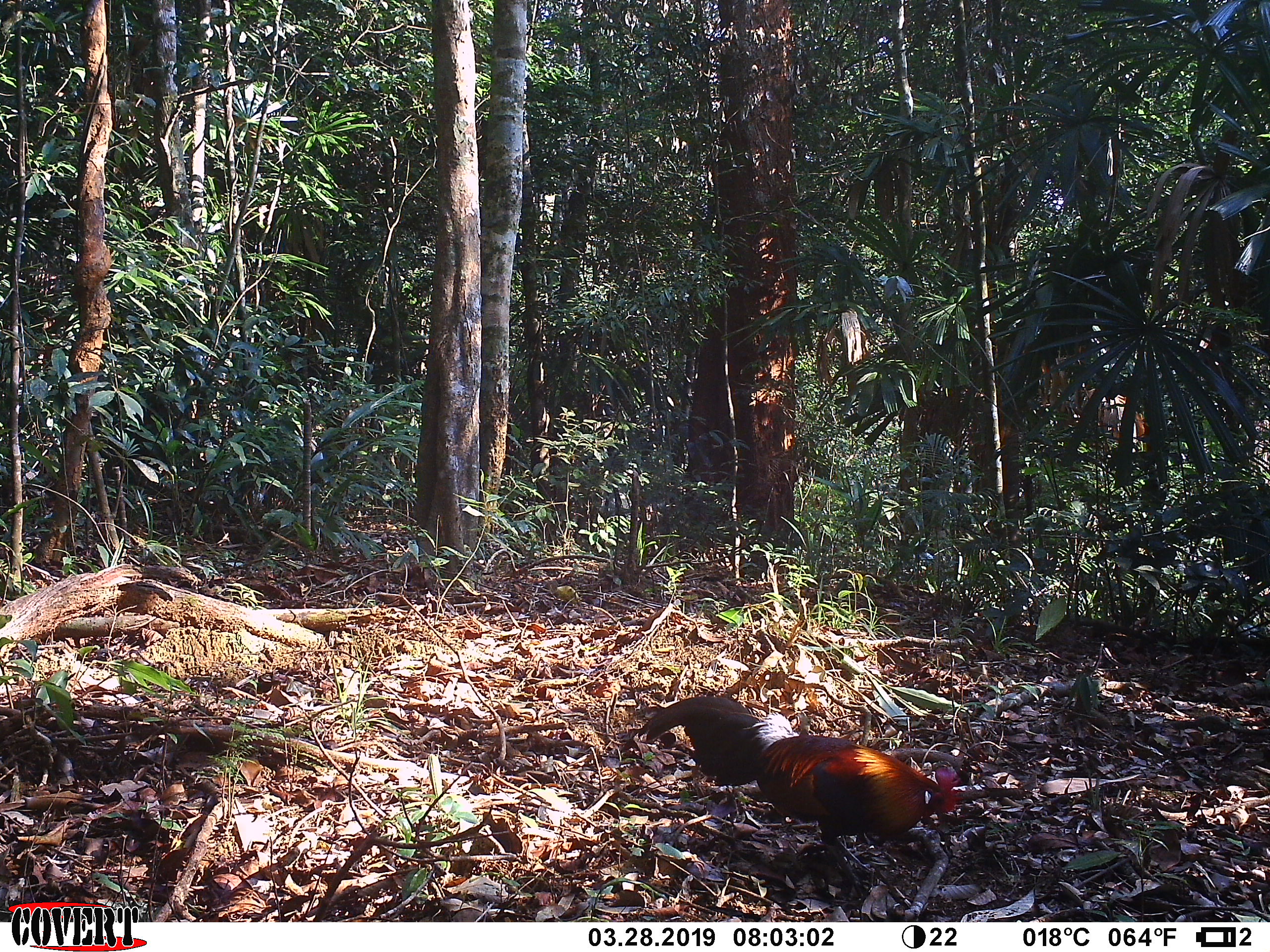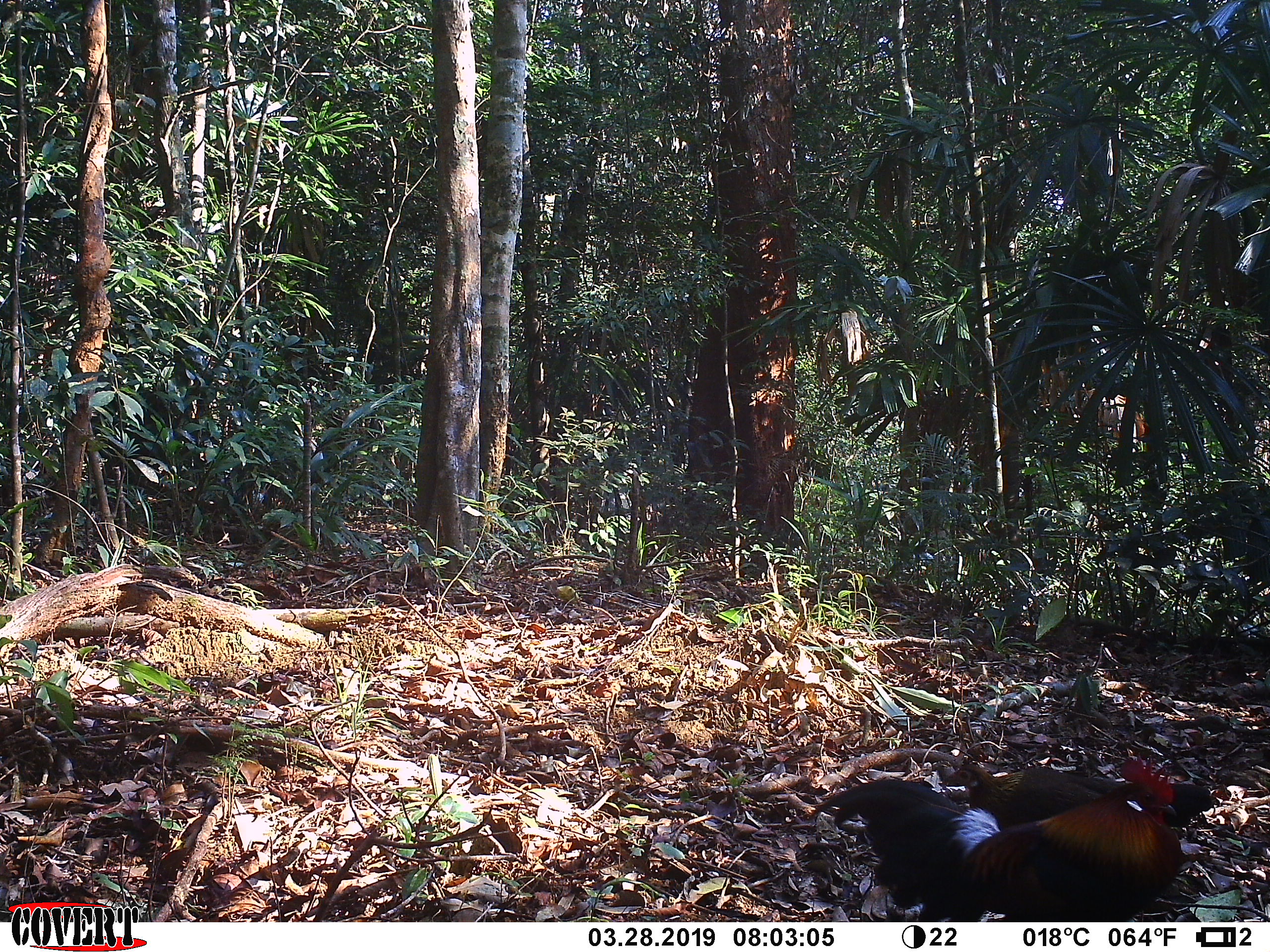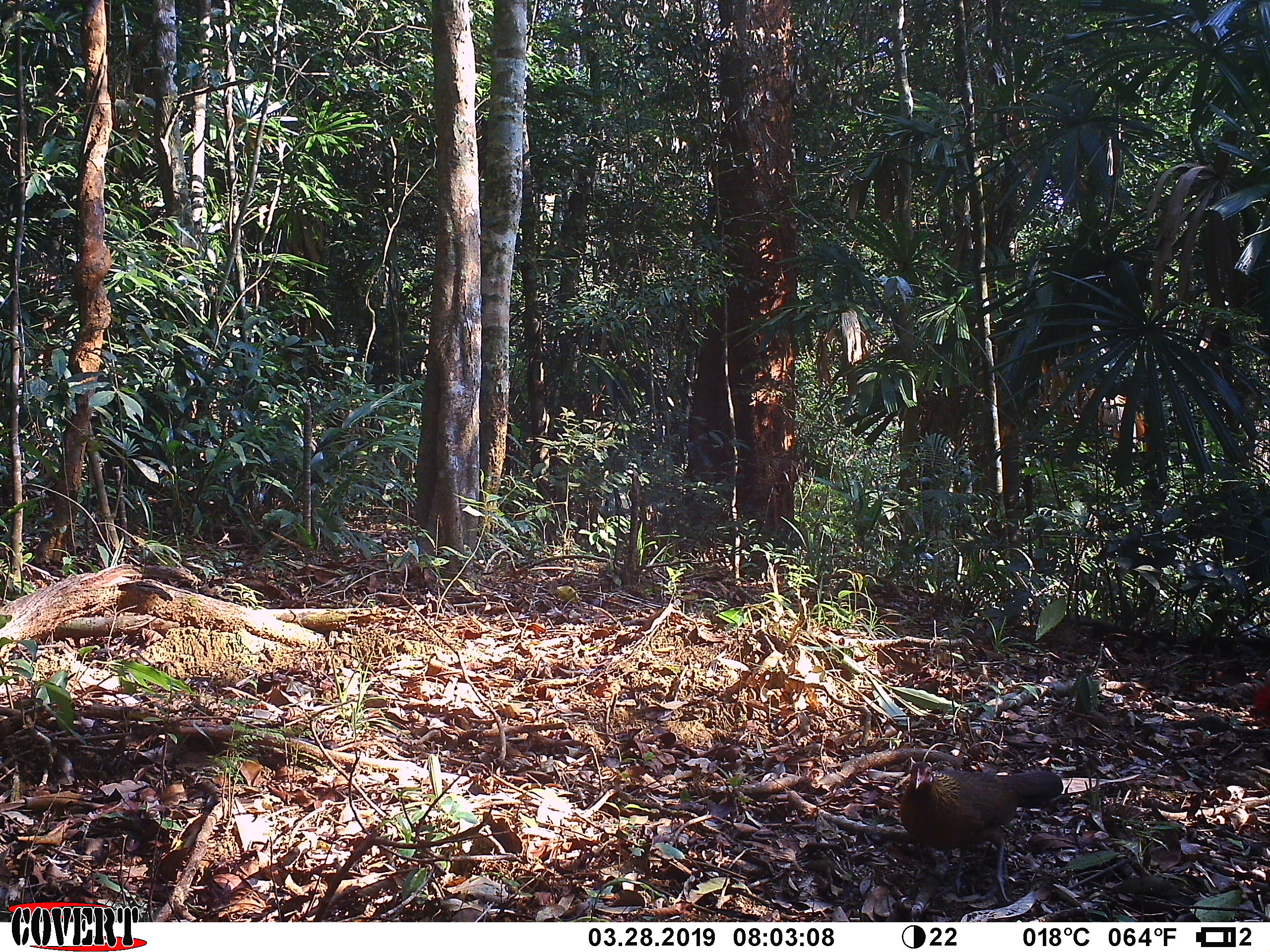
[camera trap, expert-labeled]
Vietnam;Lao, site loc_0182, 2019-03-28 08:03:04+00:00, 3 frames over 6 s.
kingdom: Animalia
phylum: Chordata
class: Aves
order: Galliformes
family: Phasianidae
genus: Gallus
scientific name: Gallus gallus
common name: red junglefowl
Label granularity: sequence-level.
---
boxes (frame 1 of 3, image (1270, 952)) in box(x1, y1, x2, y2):
red junglefowl: box(638, 694, 965, 863)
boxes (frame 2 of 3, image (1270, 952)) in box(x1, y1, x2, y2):
red junglefowl: box(800, 753, 1185, 922); box(941, 764, 1216, 829)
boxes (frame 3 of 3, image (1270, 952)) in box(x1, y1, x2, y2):
red junglefowl: box(899, 760, 1064, 902); box(1253, 670, 1270, 724)